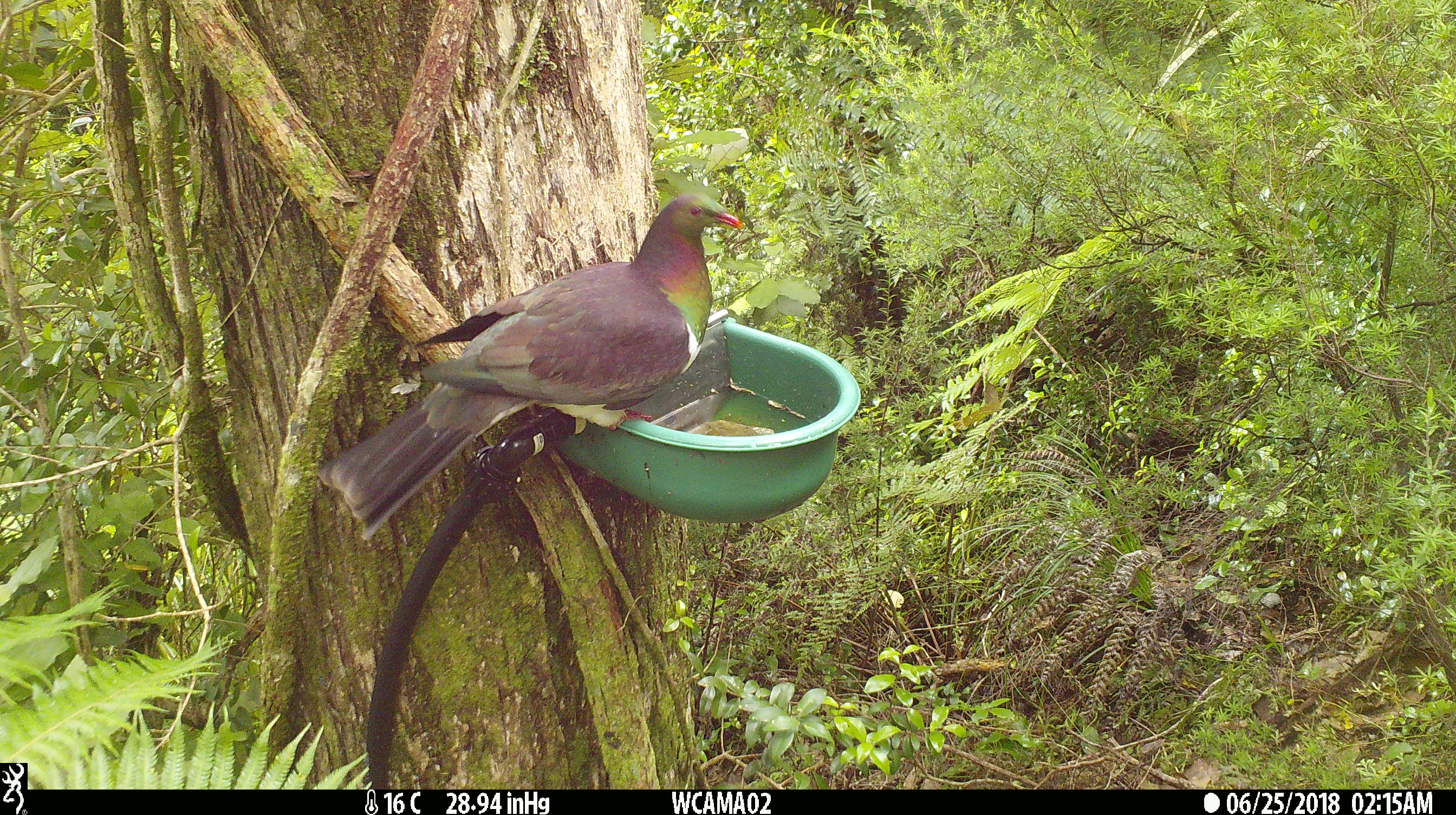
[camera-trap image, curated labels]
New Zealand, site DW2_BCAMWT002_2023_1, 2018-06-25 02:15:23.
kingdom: Animalia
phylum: Chordata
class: Aves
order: Columbiformes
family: Columbidae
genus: Hemiphaga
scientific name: Hemiphaga novaeseelandiae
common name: new zealand pigeon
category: kereru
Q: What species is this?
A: Kereru (new zealand pigeon) (Hemiphaga novaeseelandiae).